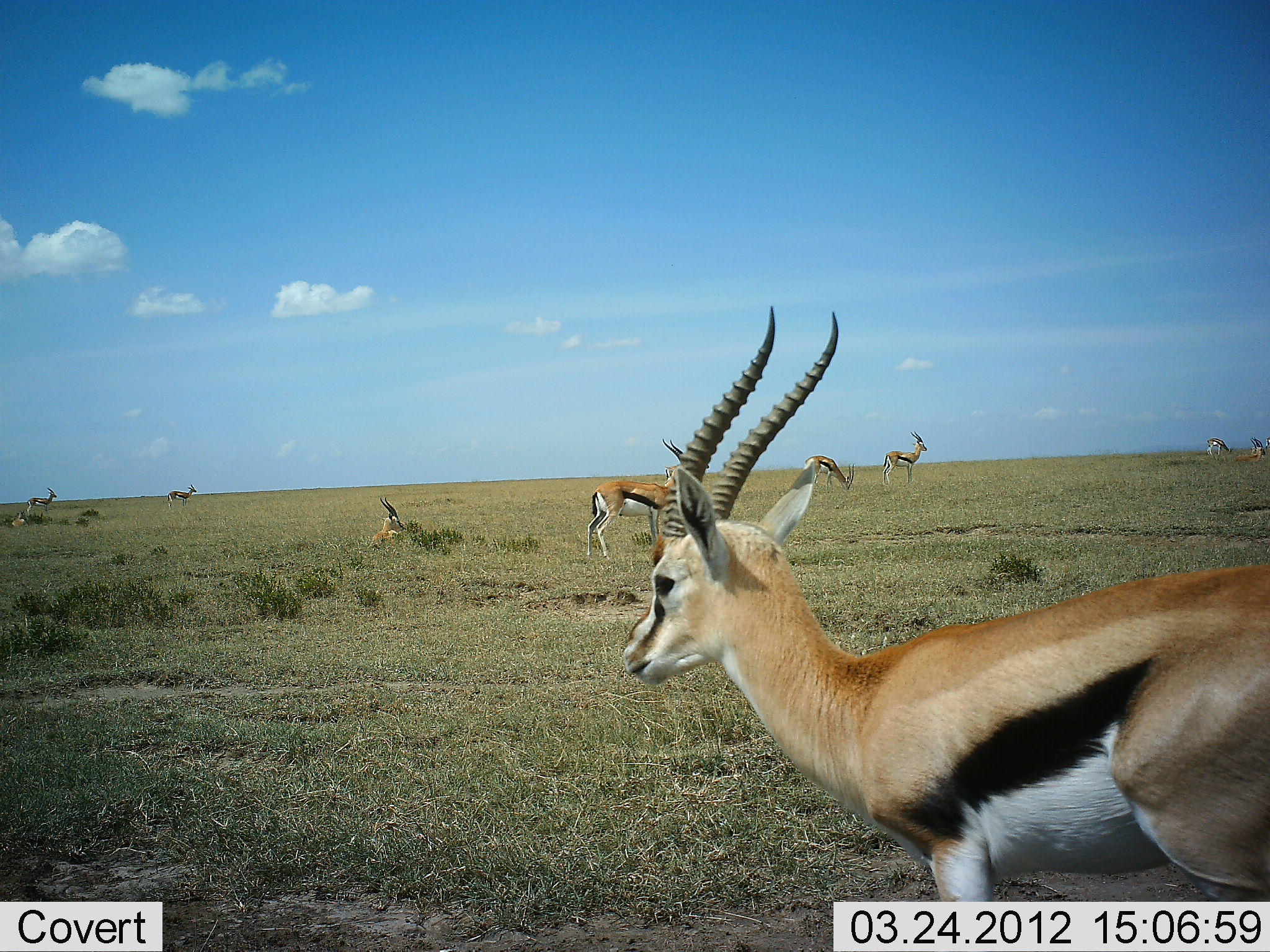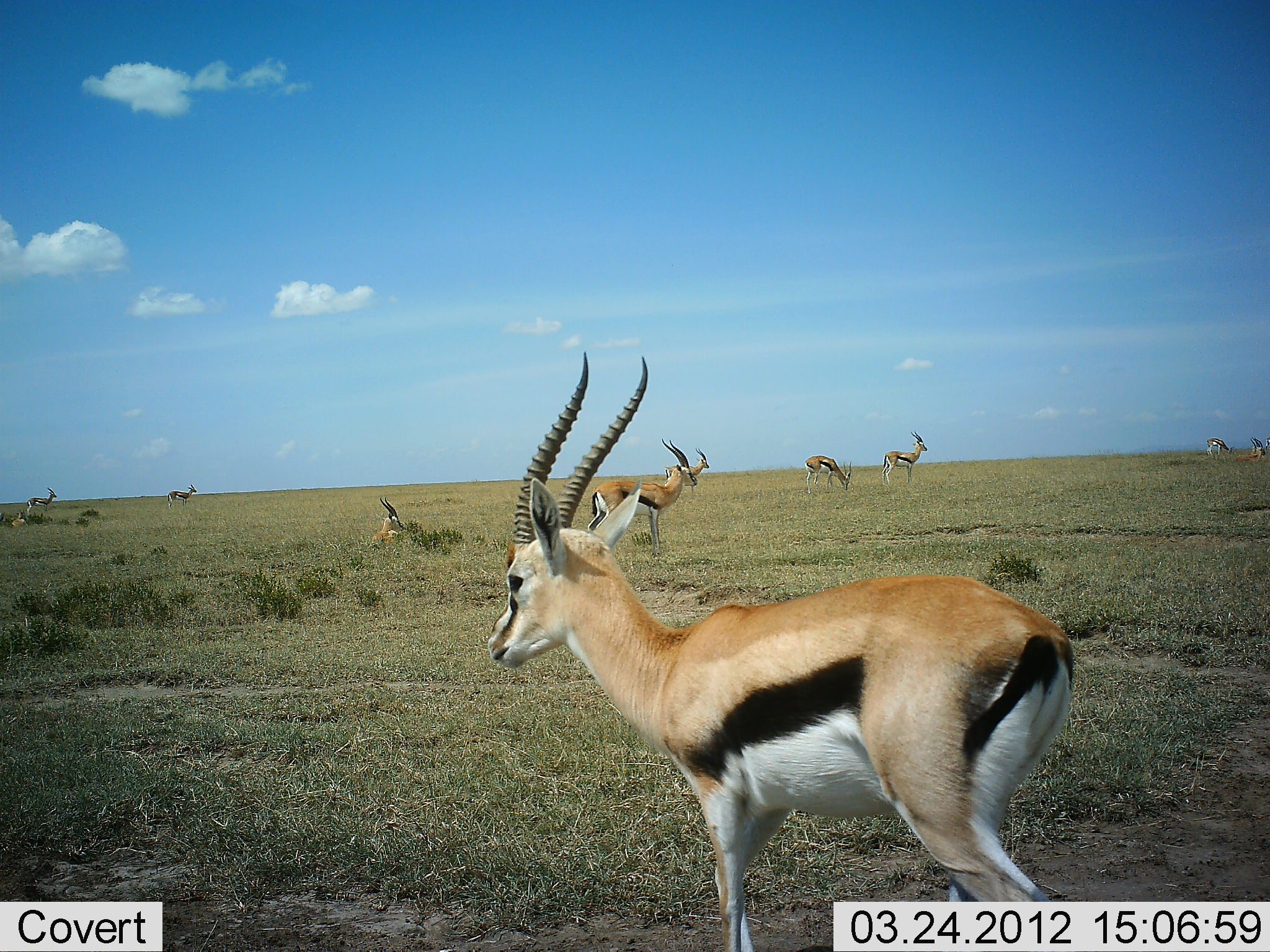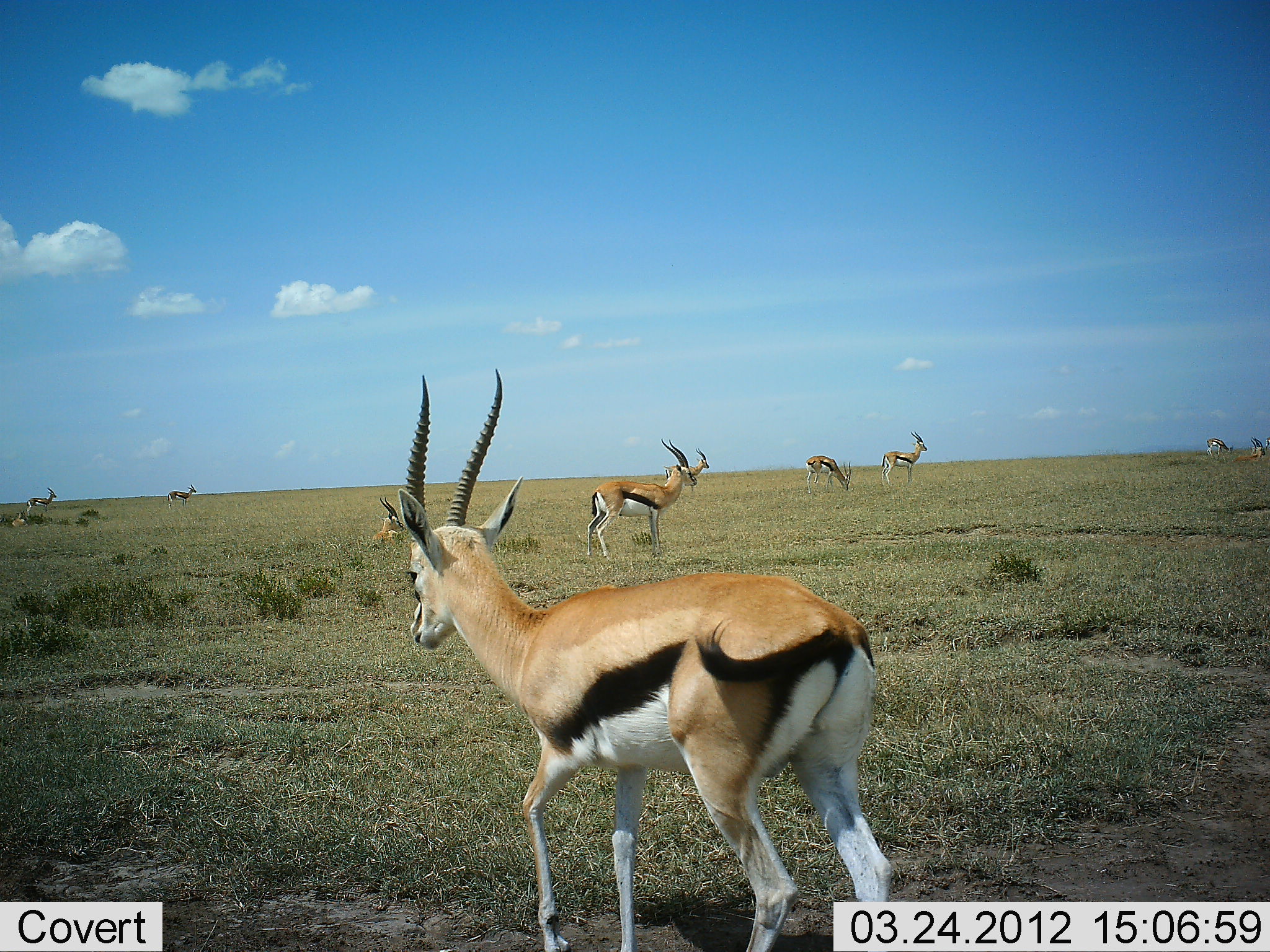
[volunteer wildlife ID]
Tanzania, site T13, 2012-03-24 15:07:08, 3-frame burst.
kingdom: Animalia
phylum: Chordata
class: Mammalia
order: Artiodactyla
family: Bovidae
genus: Eudorcas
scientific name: Eudorcas thomsonii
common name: thomson's gazelle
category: gazellethomsons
Gazellethomsons (thomson's gazelle) (Eudorcas thomsonii), count 10. Behavior (volunteer vote fractions): standing 88%, resting 52%, moving 73%, interacting 6%. Young present (vote fraction): 0%. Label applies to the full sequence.